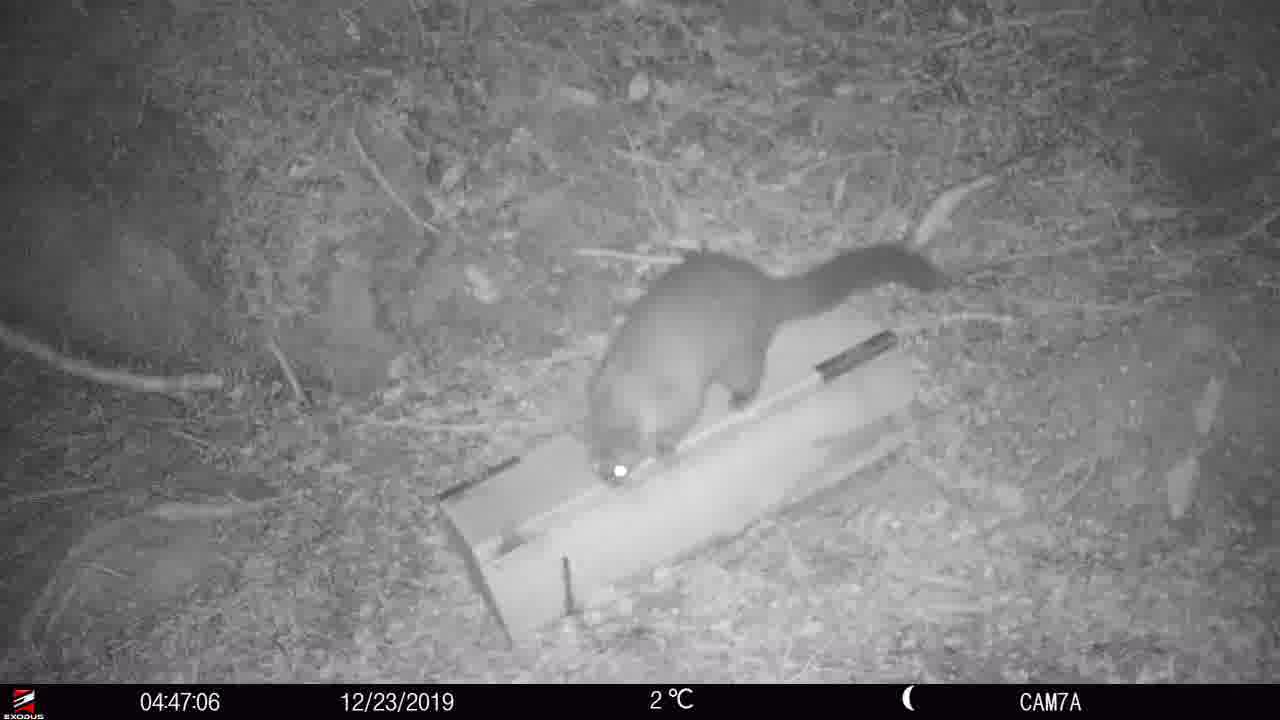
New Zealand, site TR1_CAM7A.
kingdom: Animalia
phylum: Chordata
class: Mammalia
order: Diprotodontia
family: Phalangeridae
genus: Trichosurus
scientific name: Trichosurus vulpecula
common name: common brushtail possum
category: possum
Possum (common brushtail possum) (Trichosurus vulpecula).